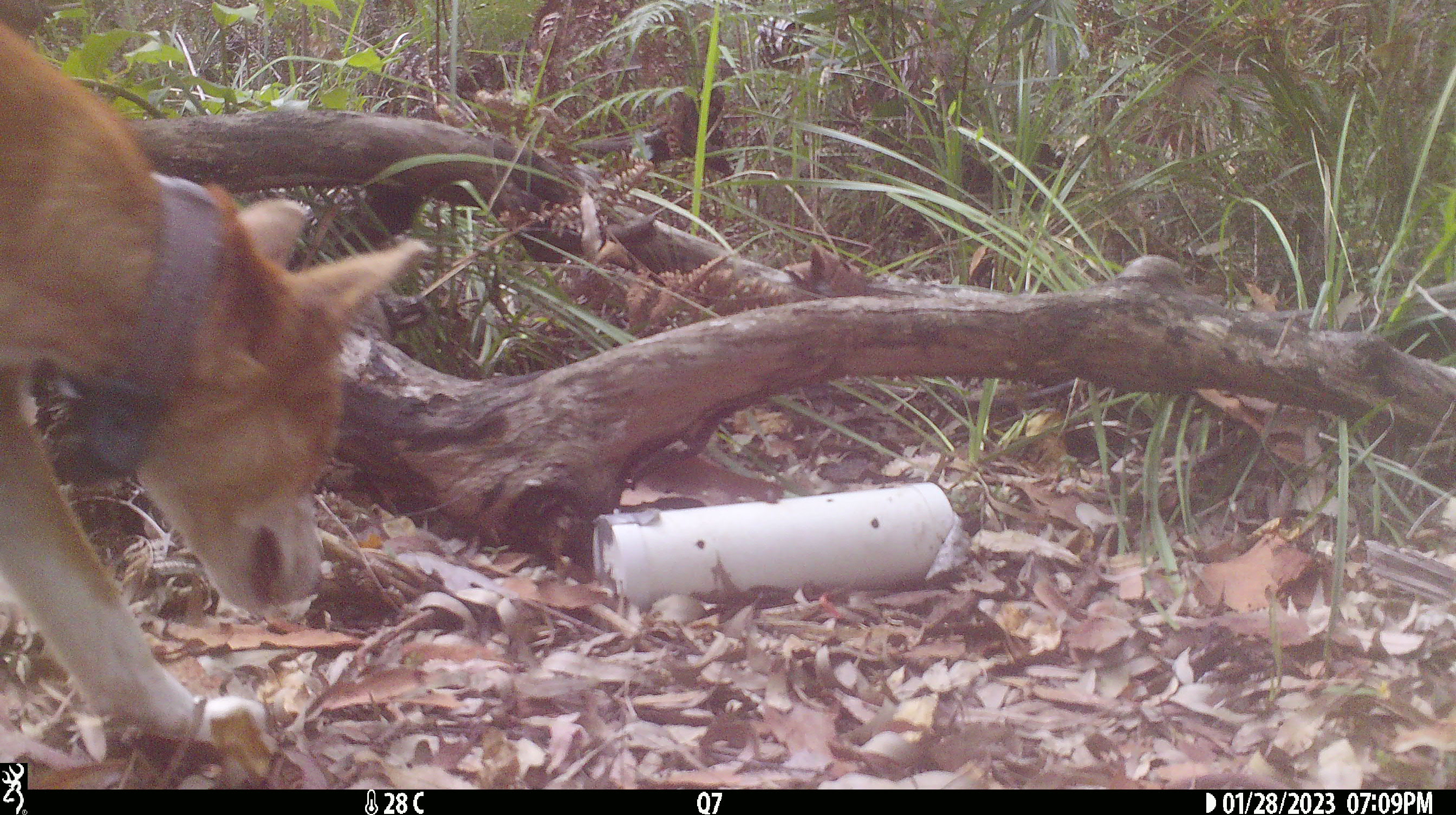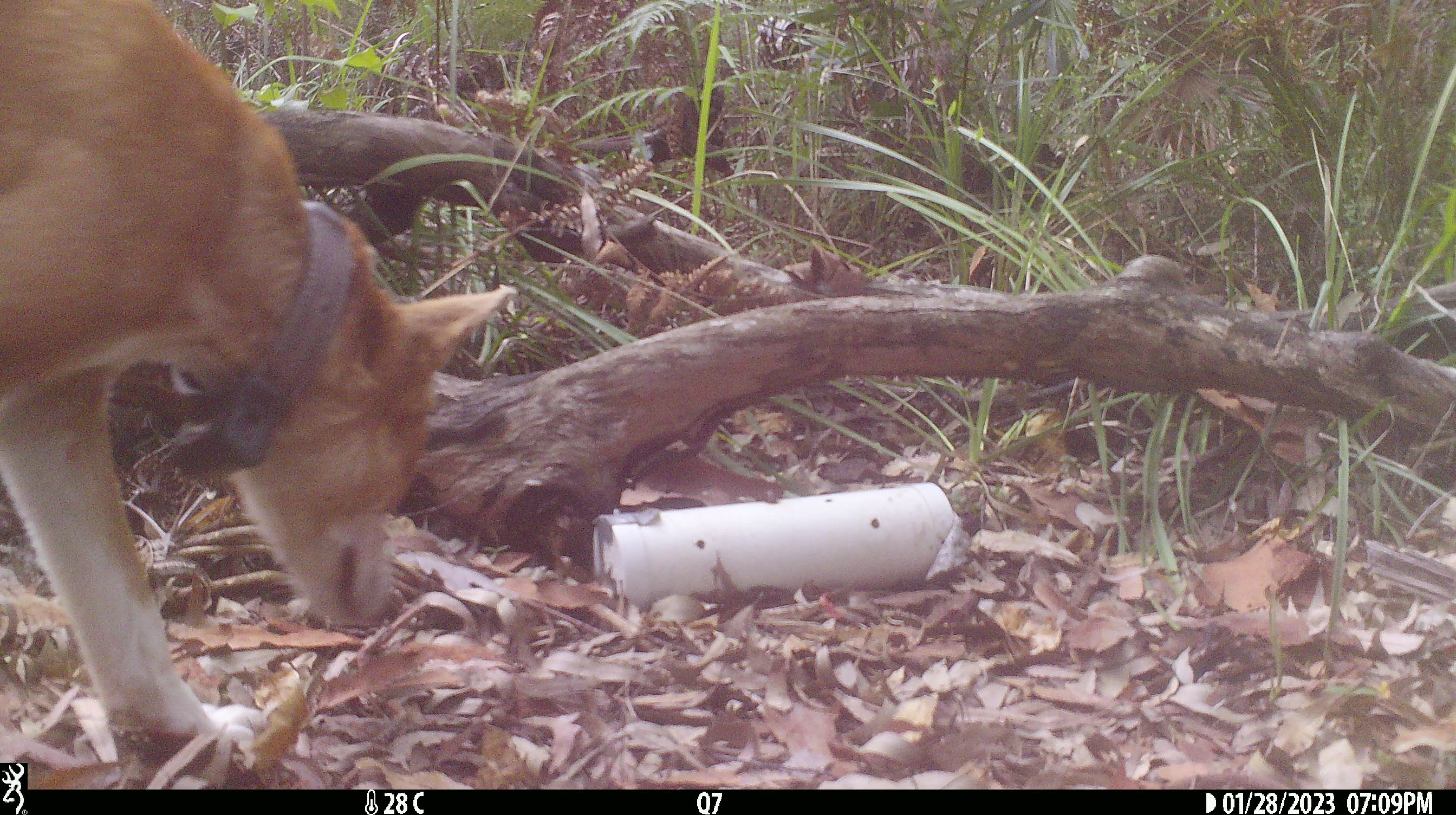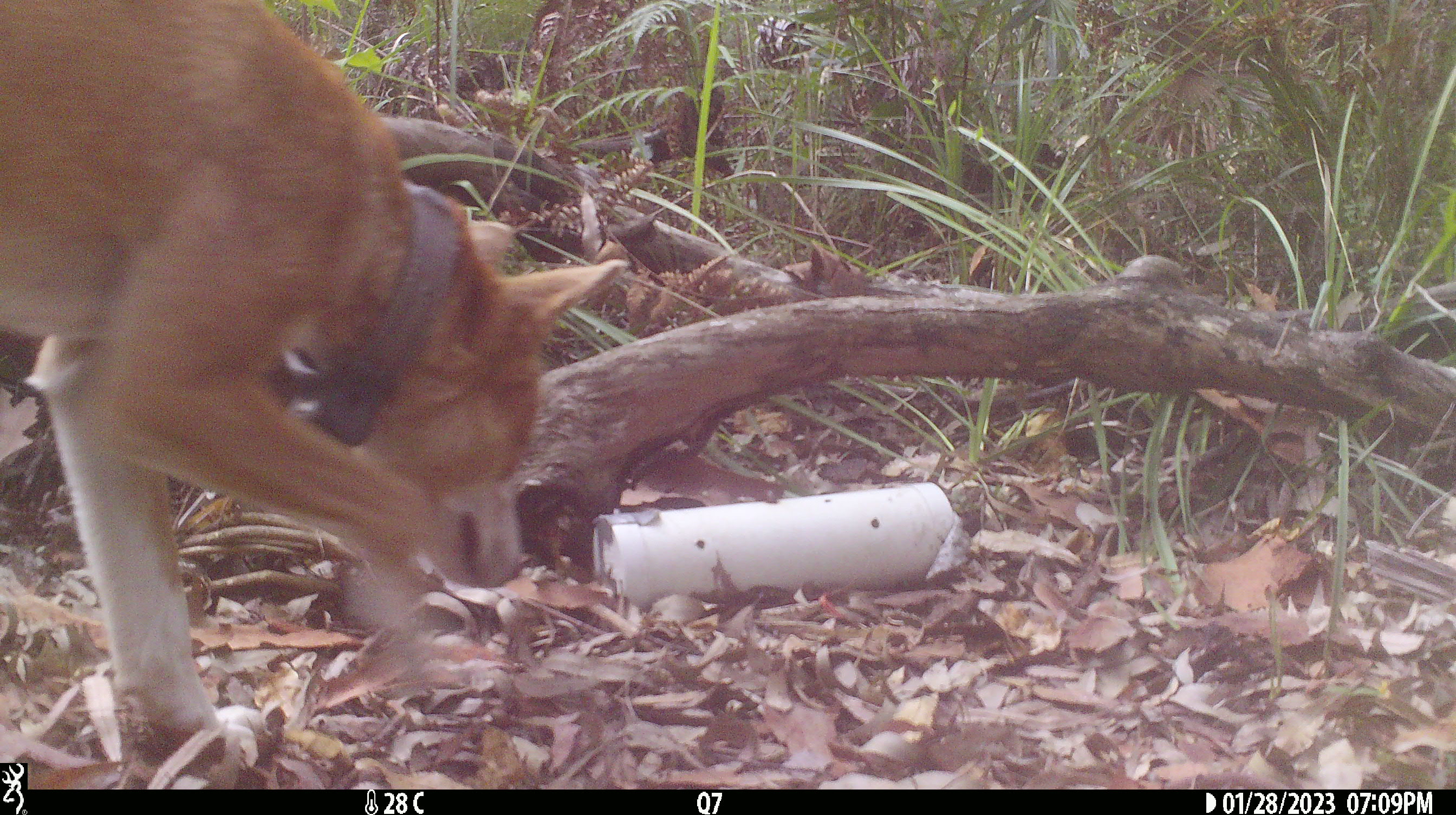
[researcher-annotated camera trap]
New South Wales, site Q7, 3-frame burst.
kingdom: Animalia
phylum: Chordata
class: Mammalia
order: Carnivora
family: Canidae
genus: Canis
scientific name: Canis familiaris dingo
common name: dingo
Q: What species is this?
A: Dingo (Canis familiaris dingo).